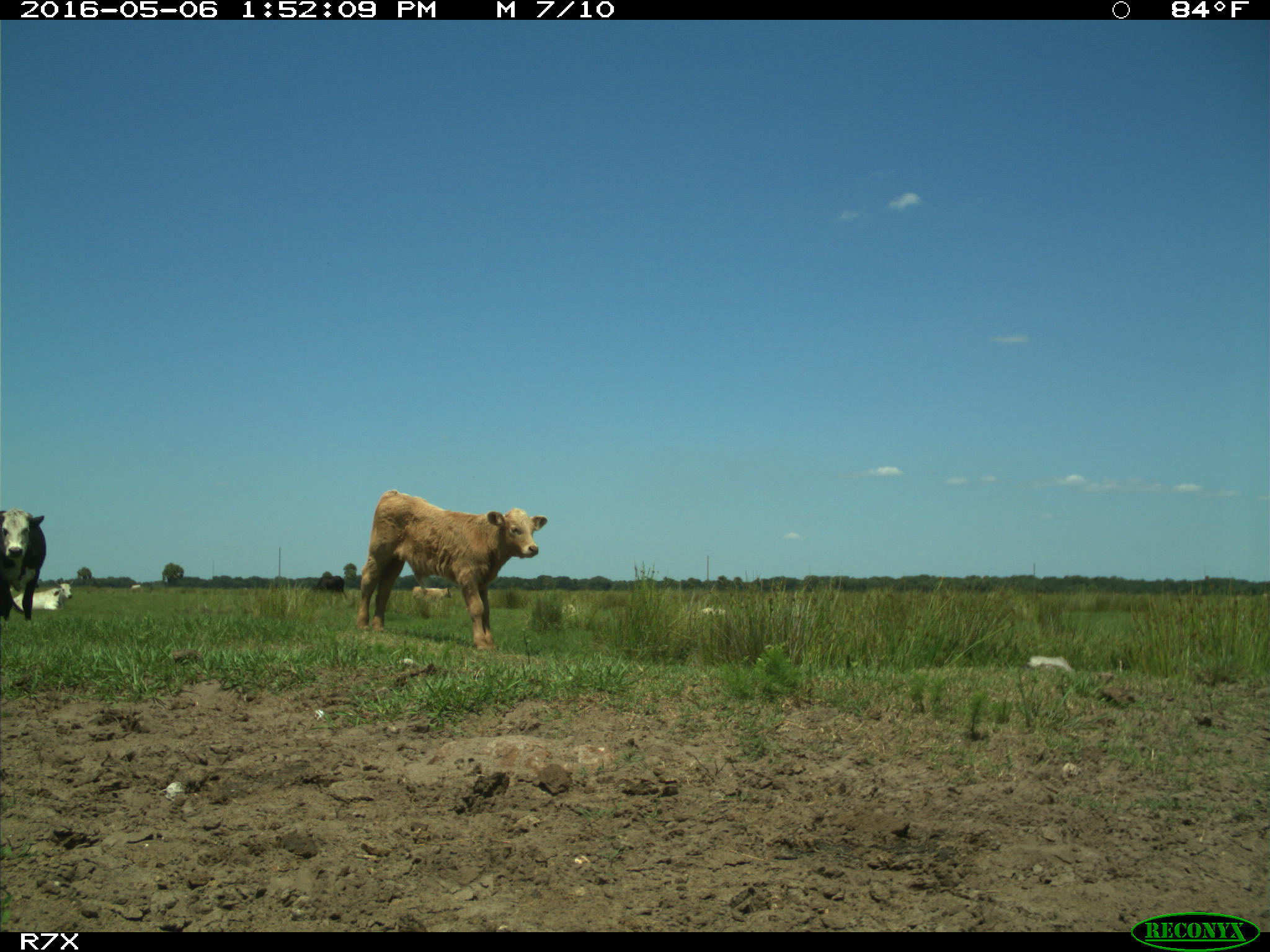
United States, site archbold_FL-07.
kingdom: Animalia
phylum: Chordata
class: Mammalia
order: Artiodactyla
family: Bovidae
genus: Bos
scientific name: Bos taurus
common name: domestic cow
Bos taurus (domestic cow).